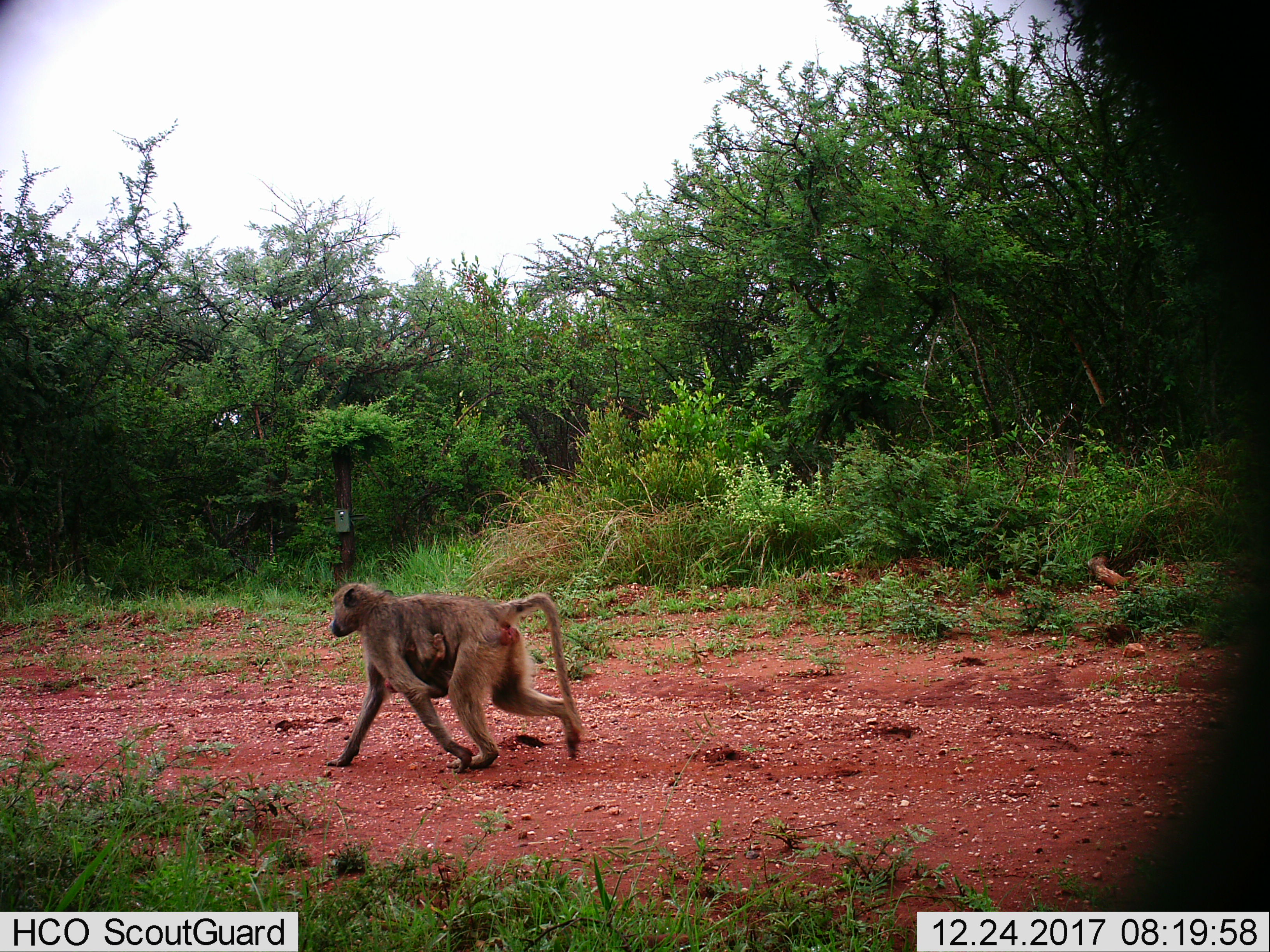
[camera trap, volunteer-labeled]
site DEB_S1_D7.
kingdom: Animalia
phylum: Chordata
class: Mammalia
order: Primates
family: Cercopithecidae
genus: Papio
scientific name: Papio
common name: baboon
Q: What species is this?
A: Baboon (Papio).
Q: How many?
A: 2.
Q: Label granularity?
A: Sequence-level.